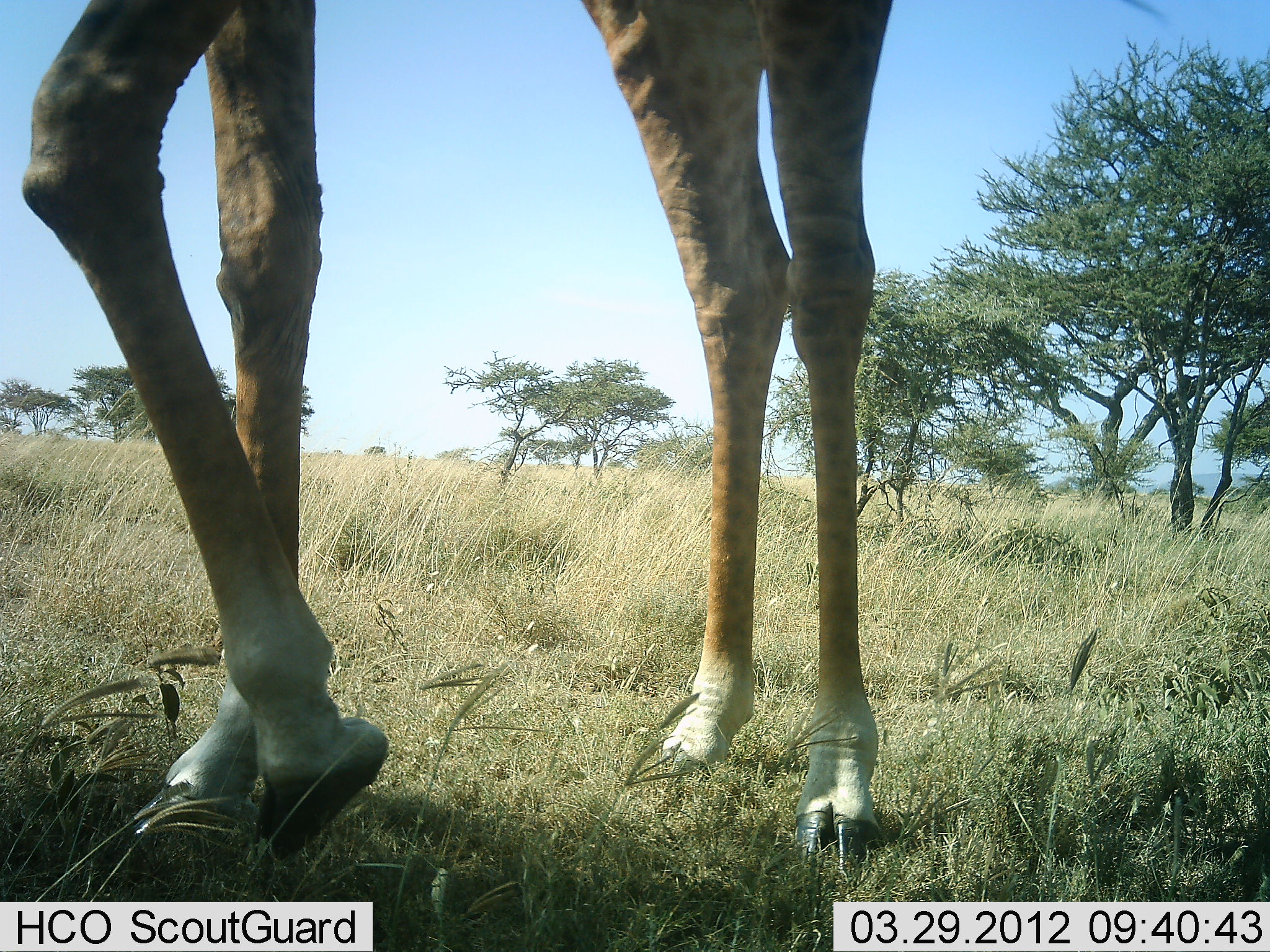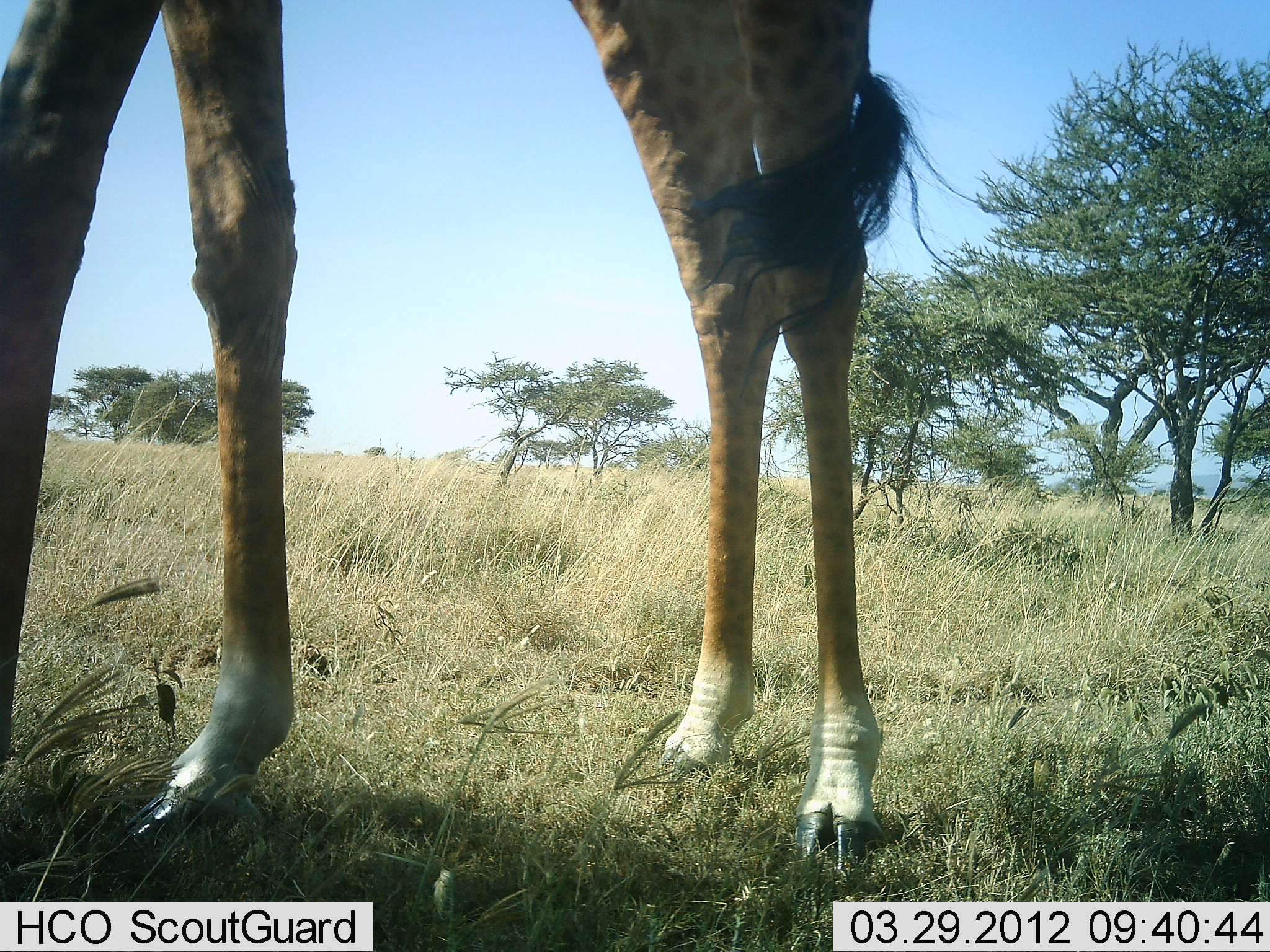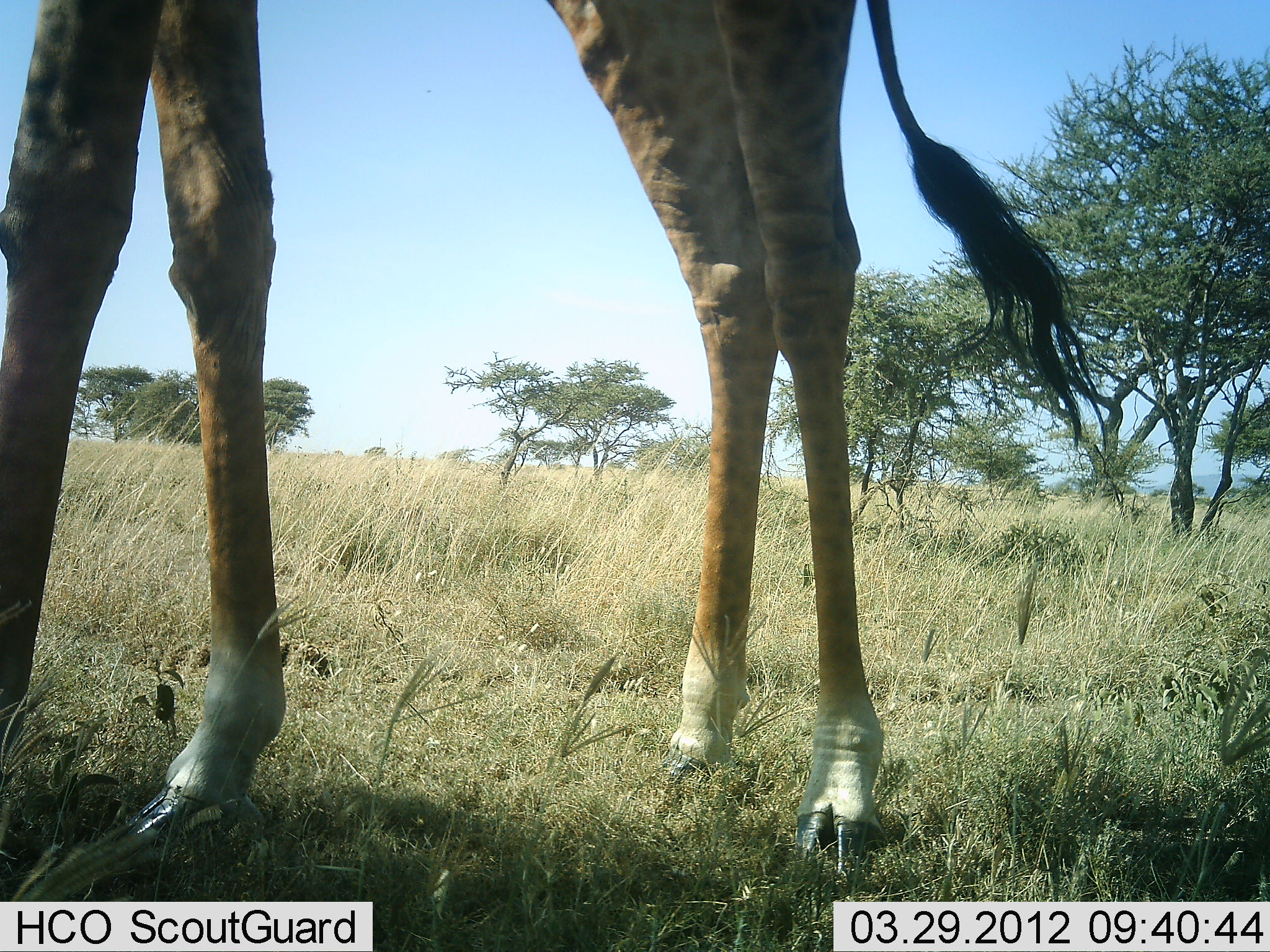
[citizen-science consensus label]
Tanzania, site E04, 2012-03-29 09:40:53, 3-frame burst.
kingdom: Animalia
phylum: Chordata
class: Mammalia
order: Artiodactyla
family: Giraffidae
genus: Giraffa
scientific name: Giraffa camelopardalis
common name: giraffe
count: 1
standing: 88%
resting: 0%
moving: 6%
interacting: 0%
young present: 0%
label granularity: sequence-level